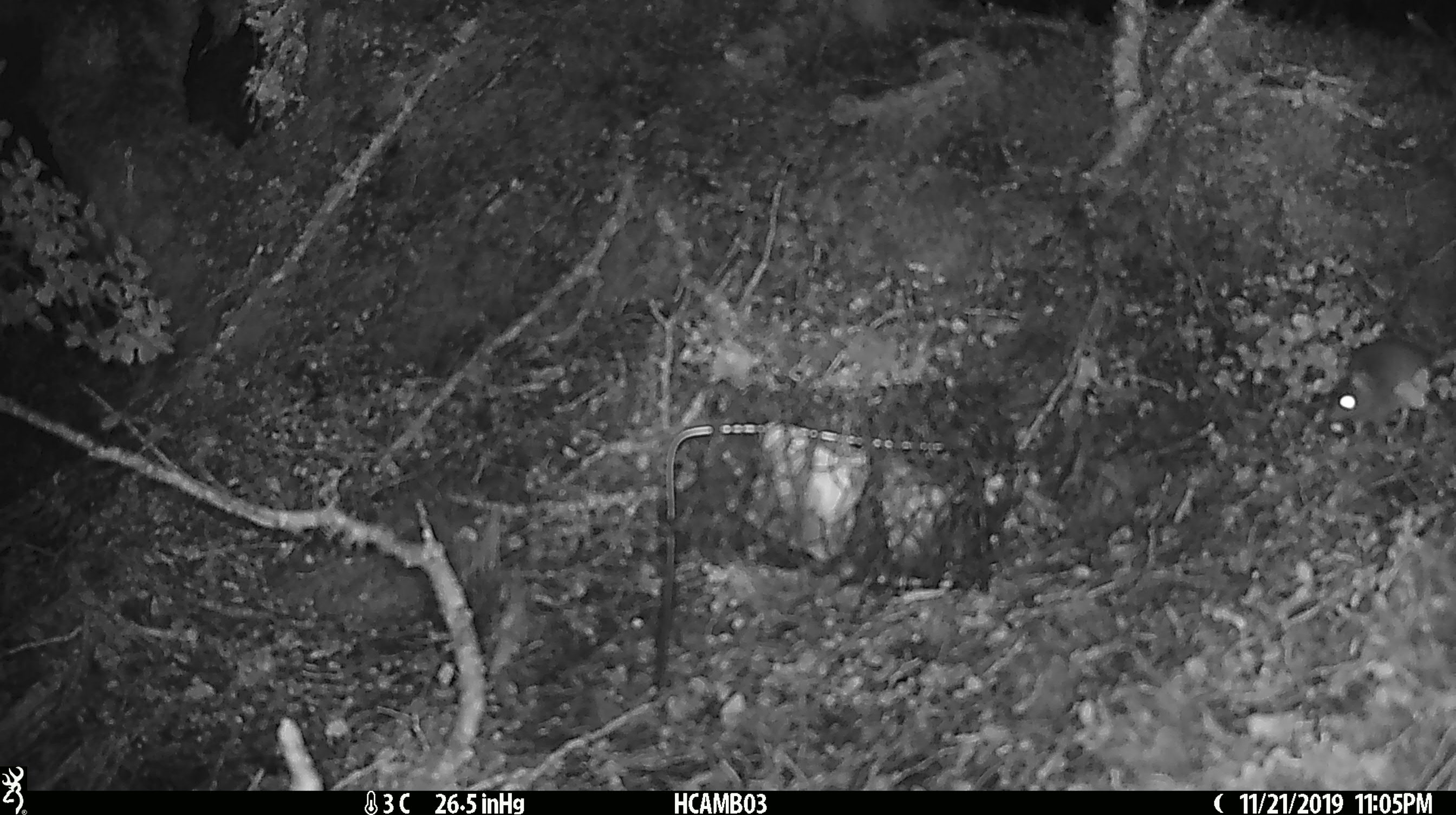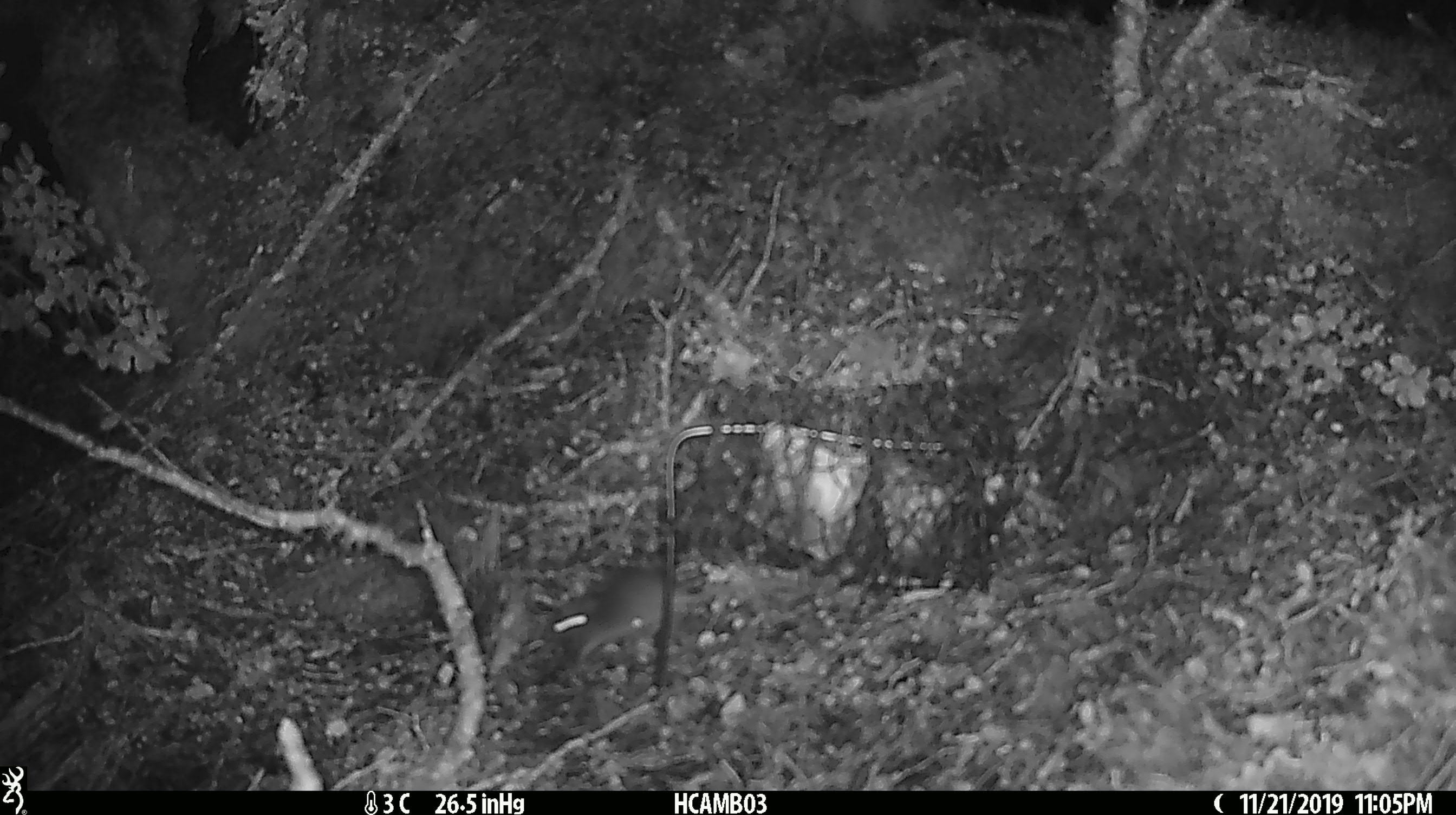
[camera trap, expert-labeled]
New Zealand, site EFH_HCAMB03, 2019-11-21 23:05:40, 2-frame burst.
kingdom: Animalia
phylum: Chordata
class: Mammalia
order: Rodentia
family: Muridae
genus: Mus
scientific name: Mus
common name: mouse